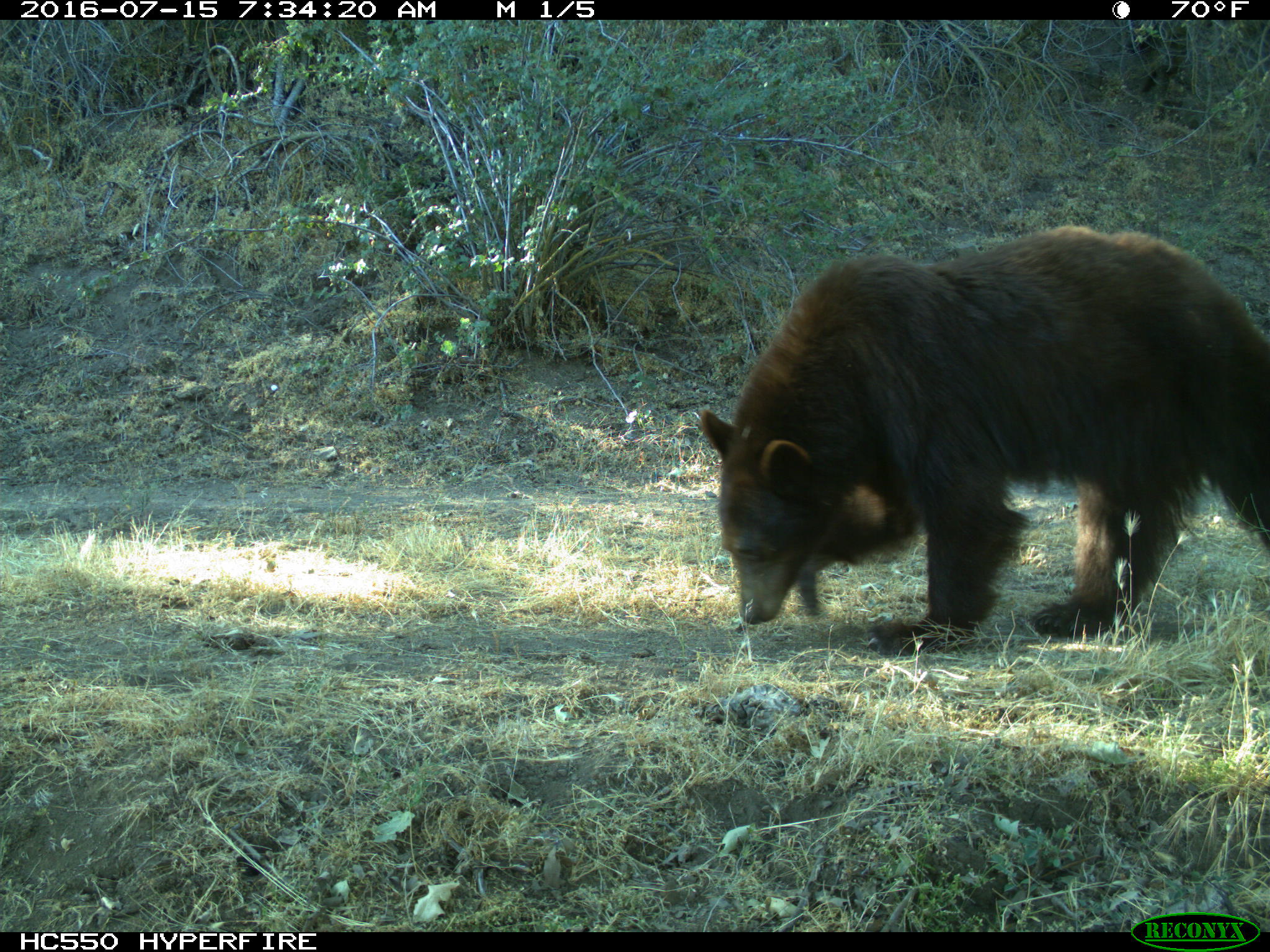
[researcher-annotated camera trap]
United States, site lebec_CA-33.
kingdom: Animalia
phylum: Chordata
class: Mammalia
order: Carnivora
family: Ursidae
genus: Ursus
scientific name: Ursus americanus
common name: american black bear